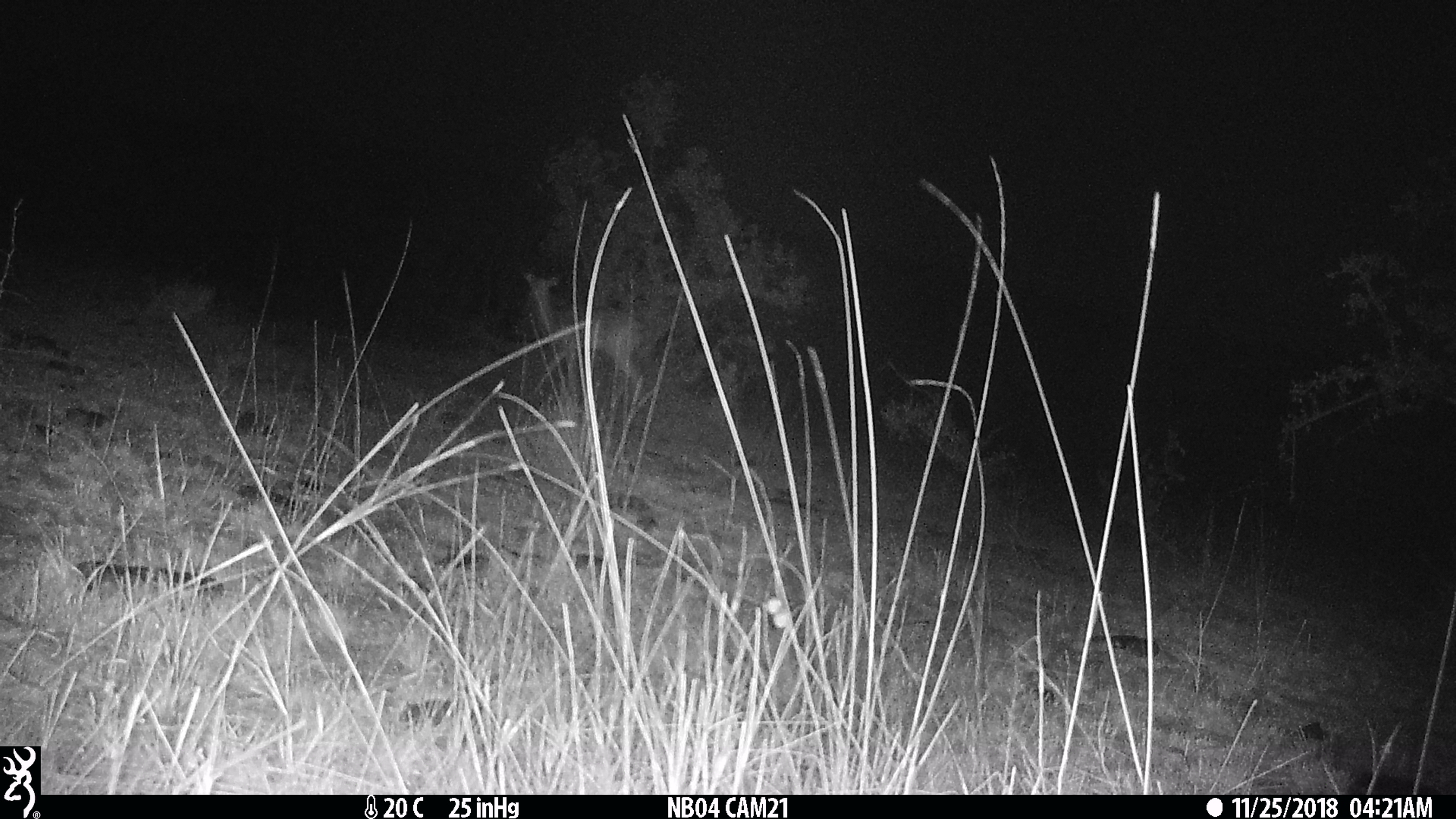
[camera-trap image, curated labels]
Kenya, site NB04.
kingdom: Animalia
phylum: Chordata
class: Mammalia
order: Artiodactyla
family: Bovidae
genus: Aepyceros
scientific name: Aepyceros melampus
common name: impala